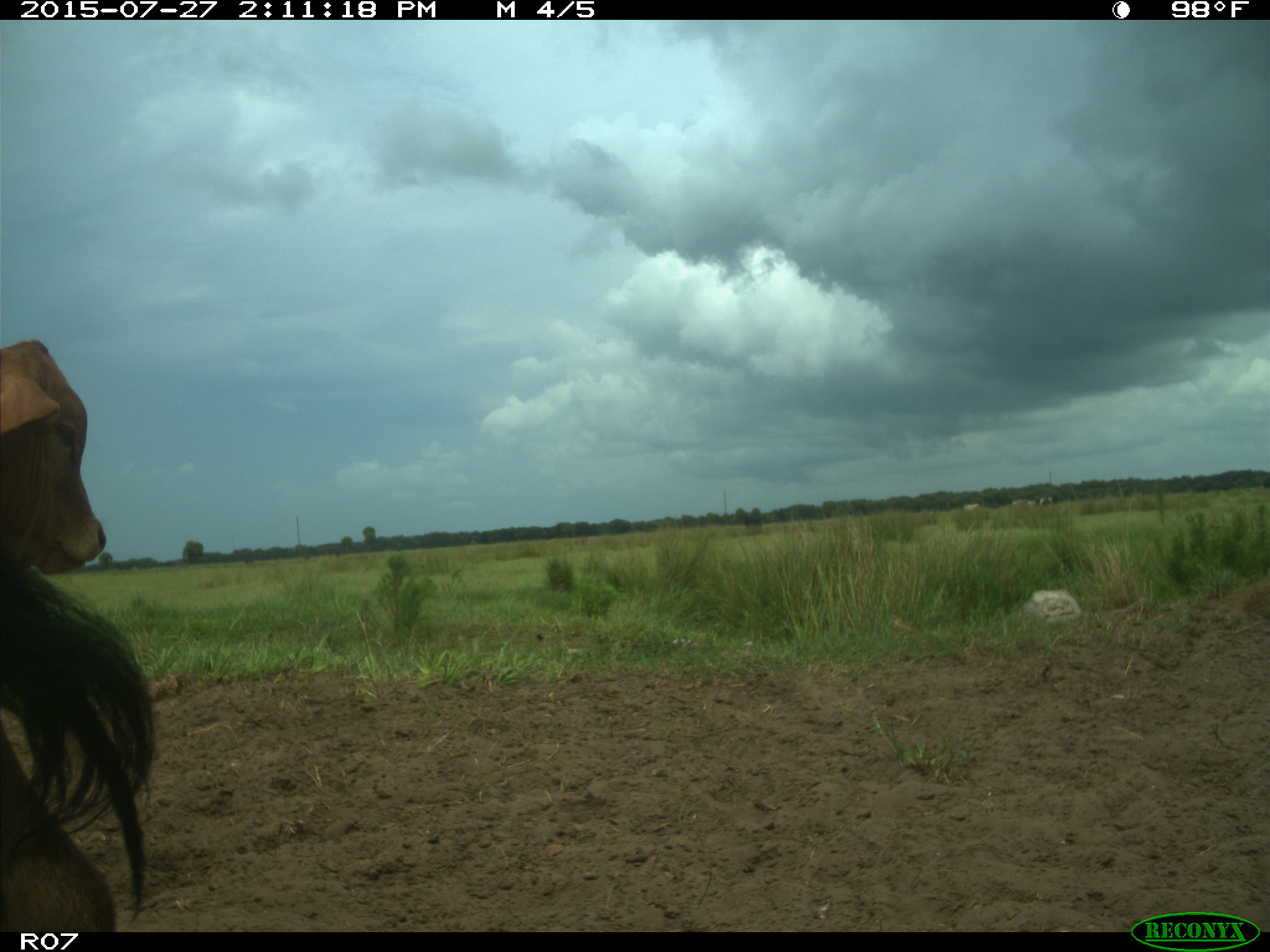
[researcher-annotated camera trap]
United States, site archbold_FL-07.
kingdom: Animalia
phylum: Chordata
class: Mammalia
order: Artiodactyla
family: Bovidae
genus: Bos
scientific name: Bos taurus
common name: domestic cow